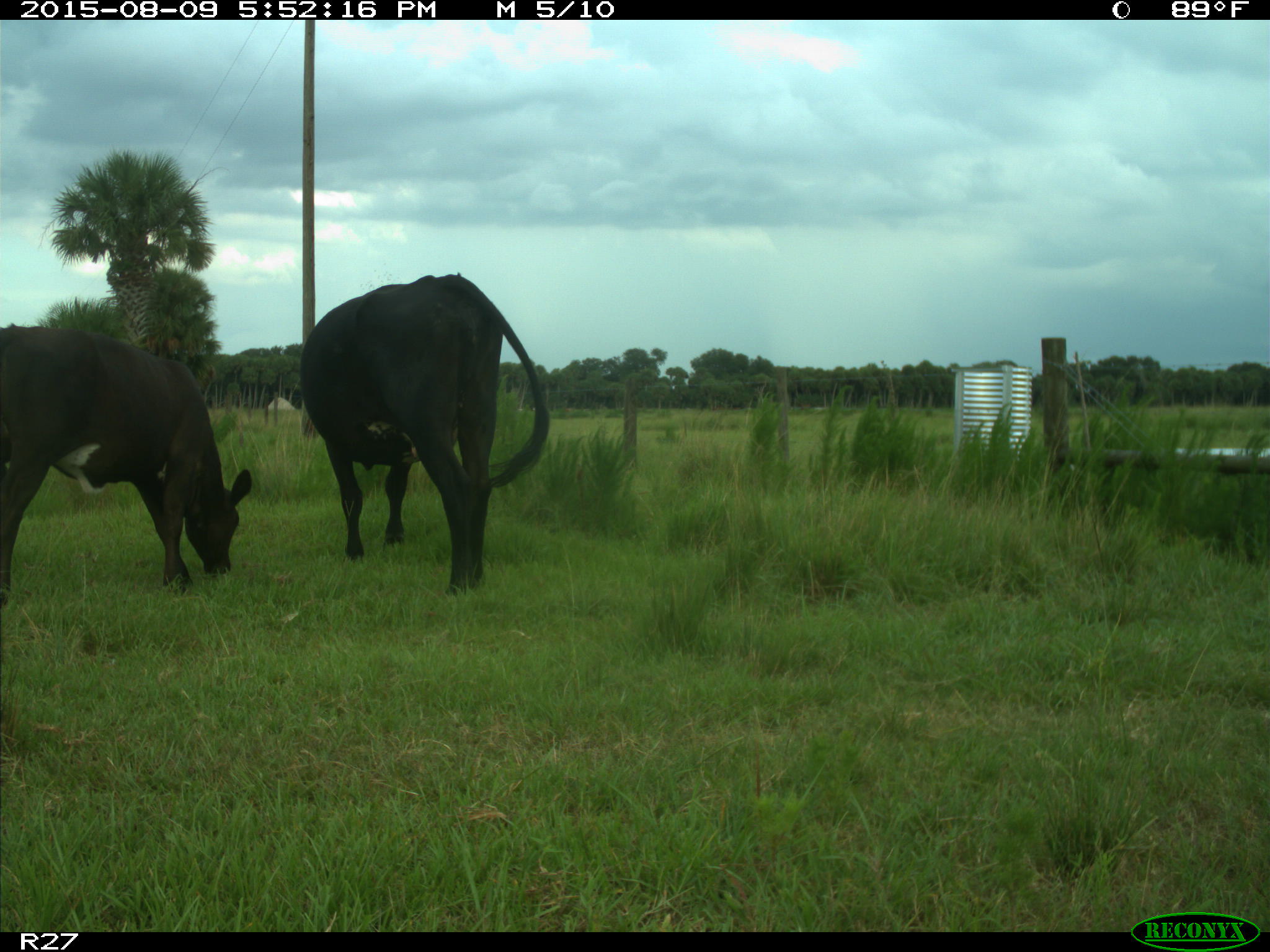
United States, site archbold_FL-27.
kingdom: Animalia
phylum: Chordata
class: Mammalia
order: Artiodactyla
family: Bovidae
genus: Bos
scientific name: Bos taurus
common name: domestic cow